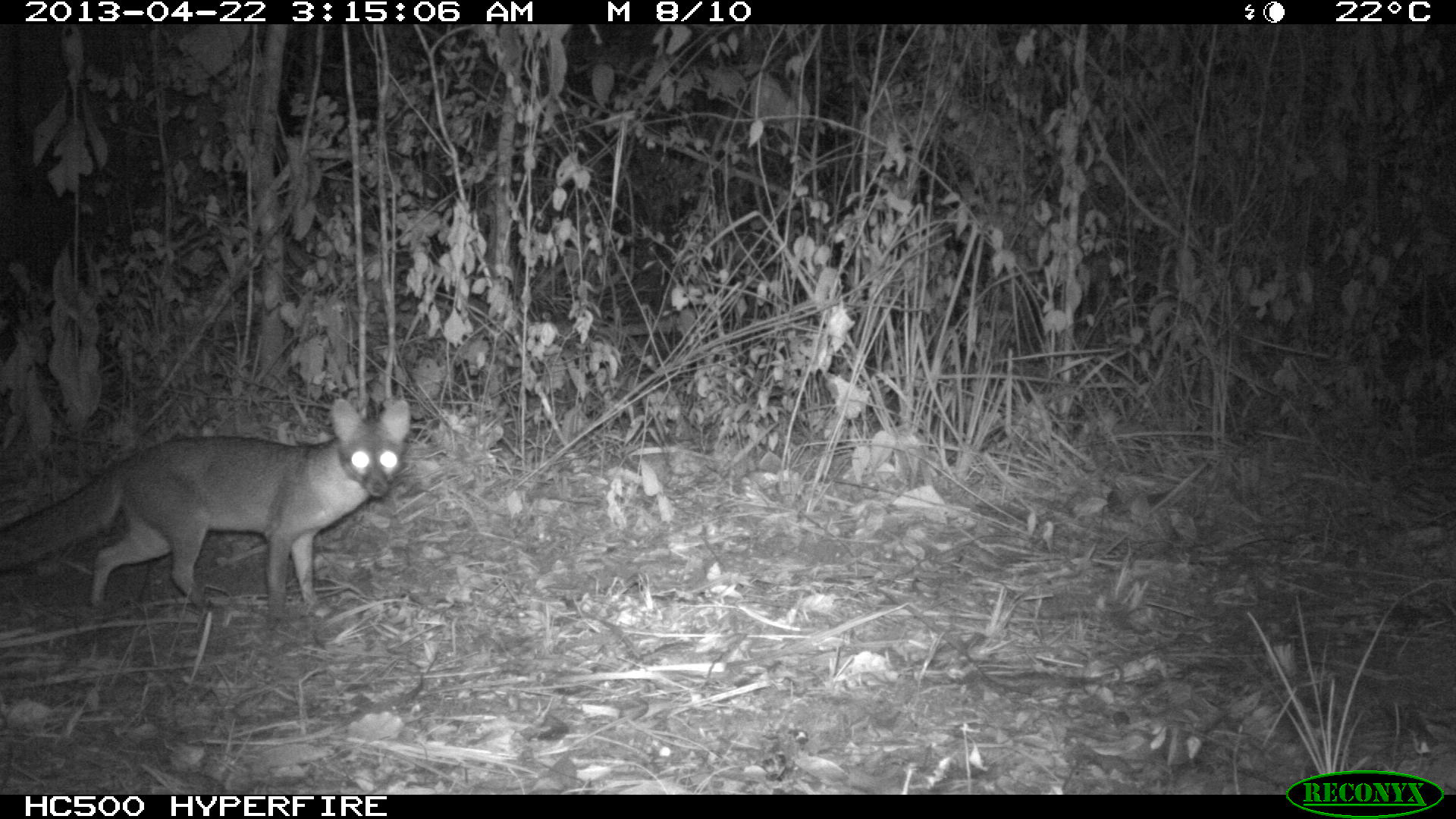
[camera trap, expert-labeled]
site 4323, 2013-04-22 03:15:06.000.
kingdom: Animalia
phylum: Chordata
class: Mammalia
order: Carnivora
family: Canidae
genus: Urocyon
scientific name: Urocyon cinereoargenteus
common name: gray fox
Urocyon cinereoargenteus (gray fox), count 1.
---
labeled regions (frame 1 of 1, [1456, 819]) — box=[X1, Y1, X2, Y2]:
urocyon cinereoargenteus: box=[0, 395, 412, 621]